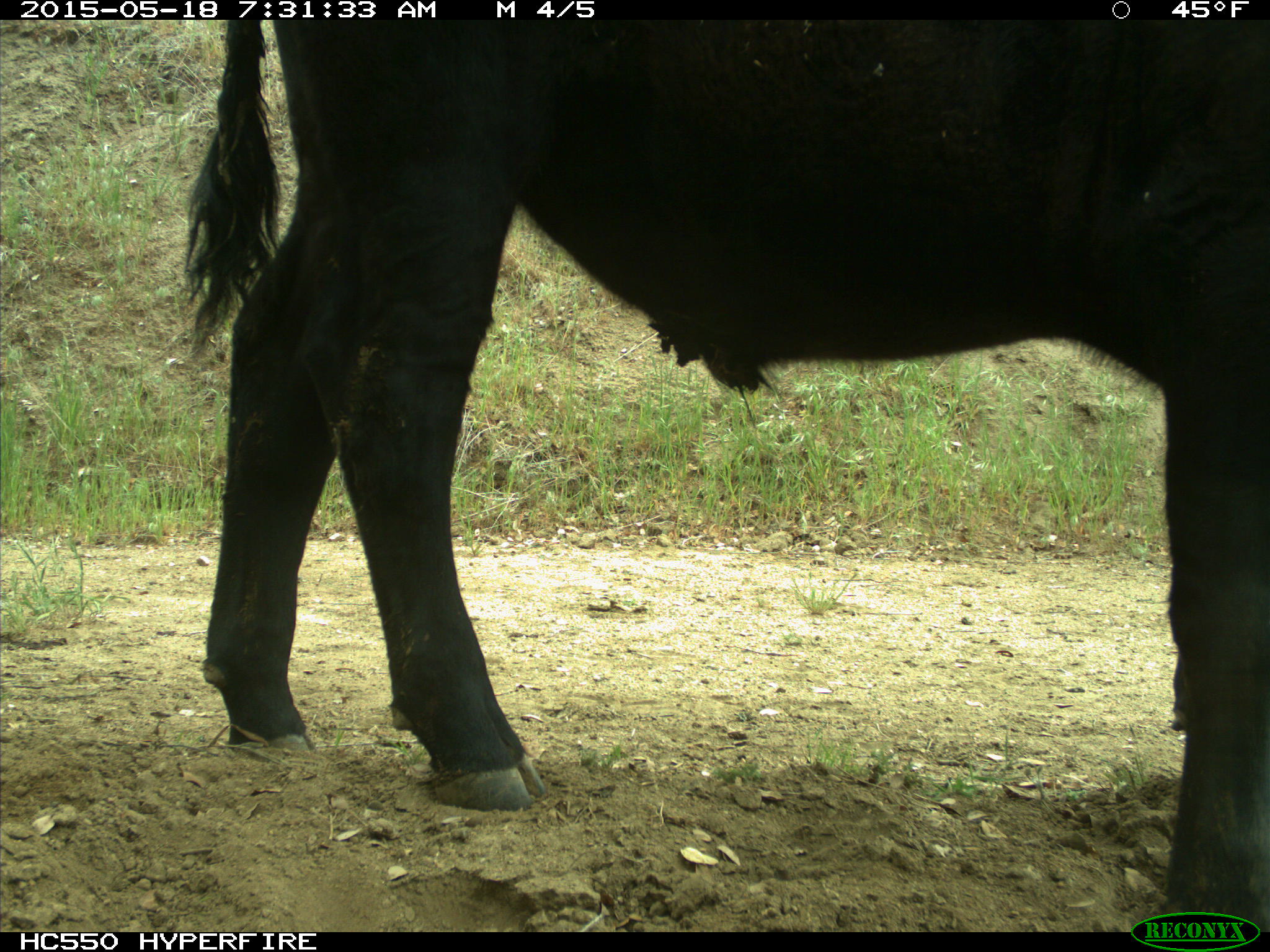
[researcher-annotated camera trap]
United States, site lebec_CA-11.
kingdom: Animalia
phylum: Chordata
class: Mammalia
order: Artiodactyla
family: Bovidae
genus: Bos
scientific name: Bos taurus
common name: domestic cow